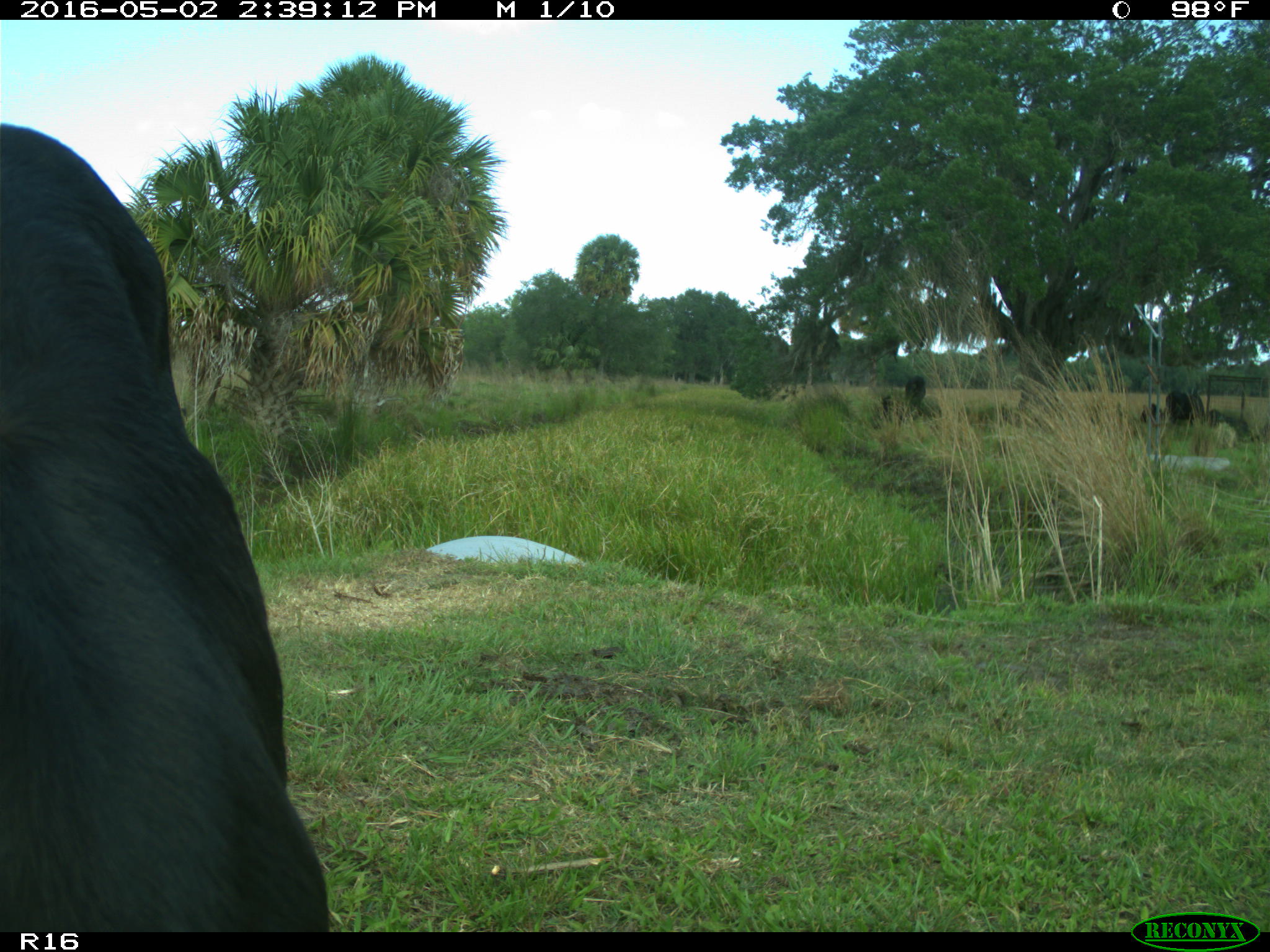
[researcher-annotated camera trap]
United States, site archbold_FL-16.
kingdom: Animalia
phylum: Chordata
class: Mammalia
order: Artiodactyla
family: Bovidae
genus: Bos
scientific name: Bos taurus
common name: domestic cow